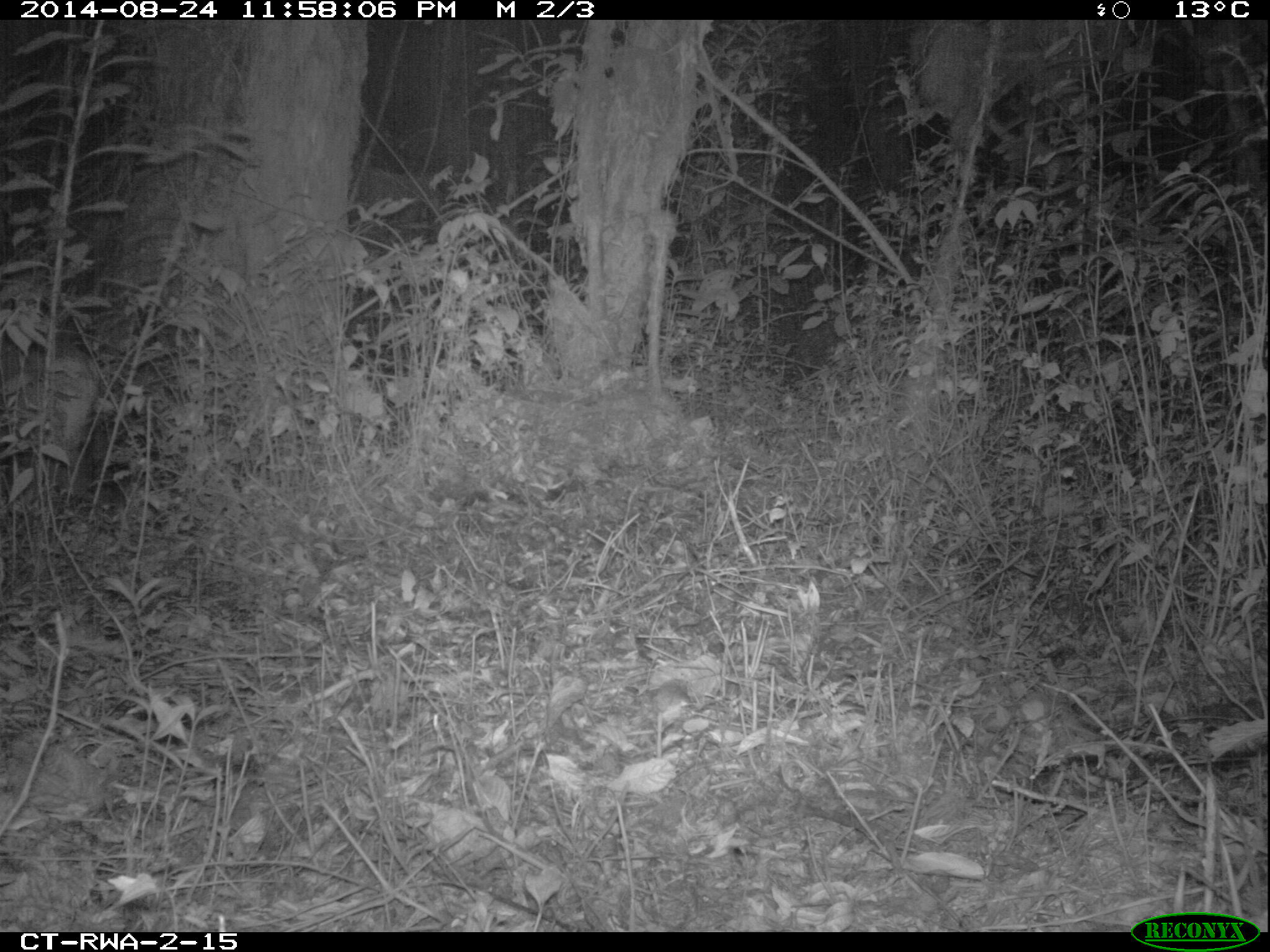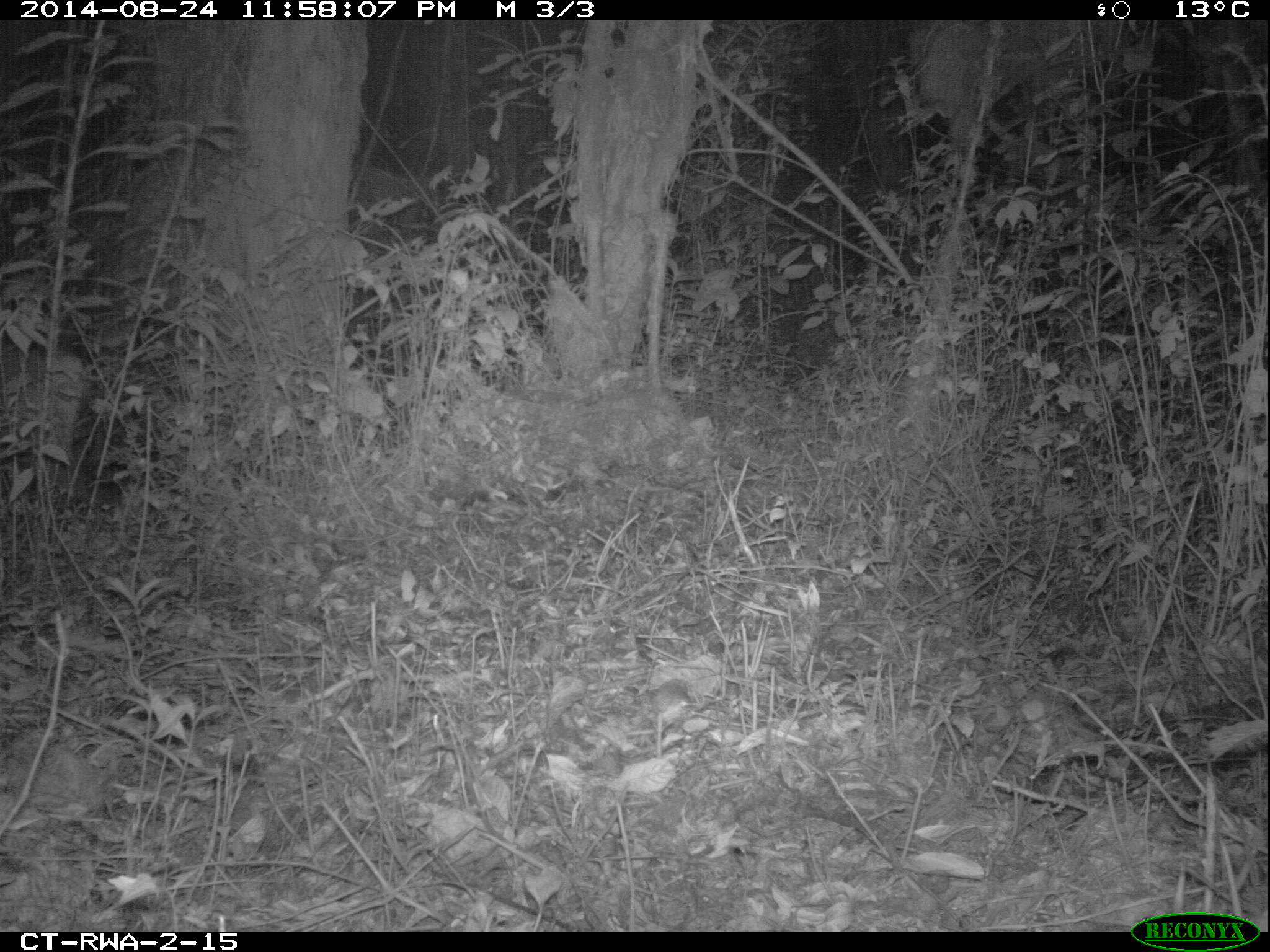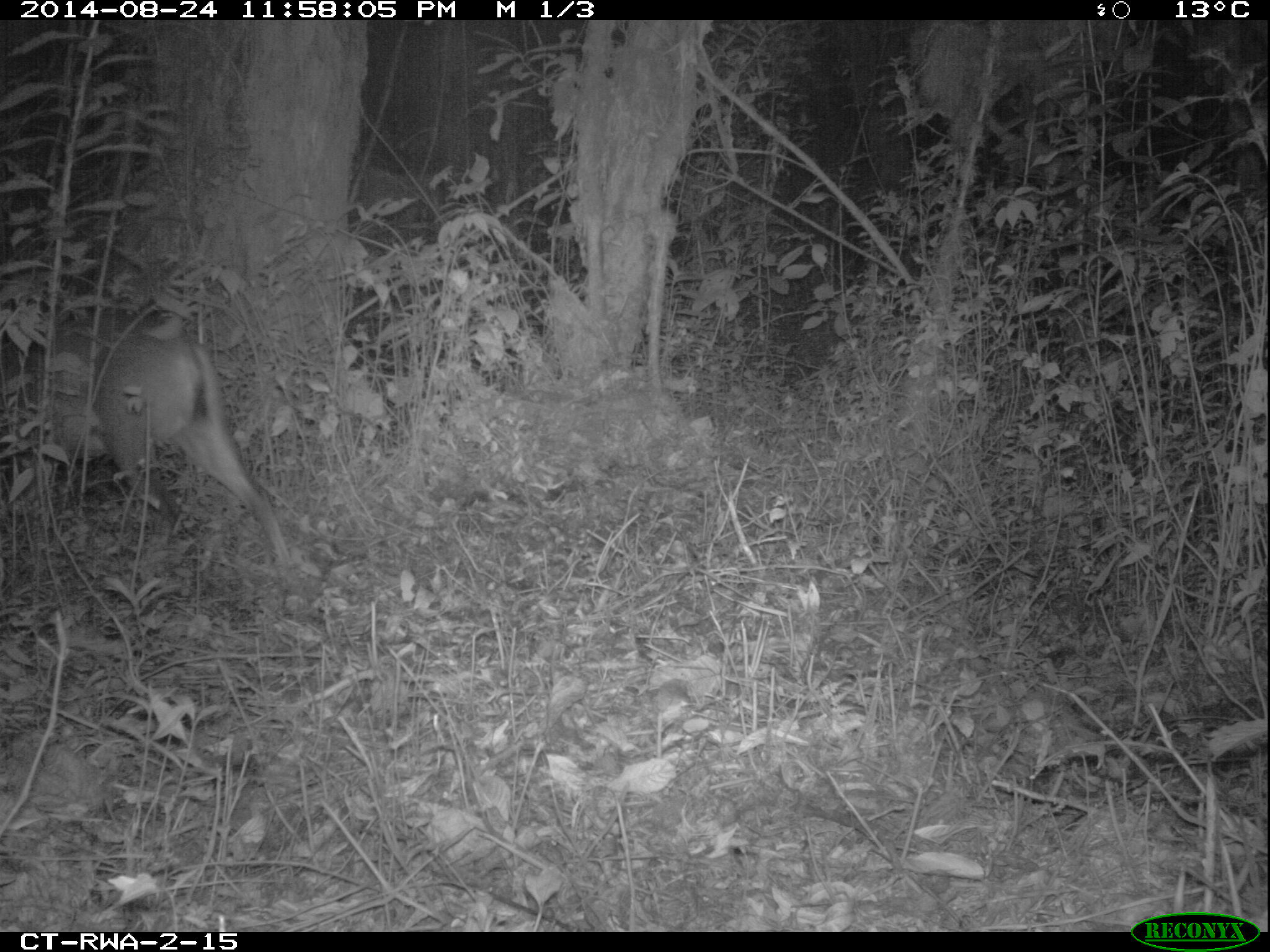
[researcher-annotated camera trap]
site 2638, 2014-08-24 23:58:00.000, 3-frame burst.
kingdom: Animalia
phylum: Chordata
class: Mammalia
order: Artiodactyla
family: Bovidae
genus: Cephalophus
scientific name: Cephalophus nigrifrons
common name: black-fronted duiker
Cephalophus nigrifrons (black-fronted duiker), count 1.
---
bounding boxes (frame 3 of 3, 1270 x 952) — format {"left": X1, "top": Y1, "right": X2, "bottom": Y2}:
cephalophus nigrifrons: {"left": 2, "top": 298, "right": 290, "bottom": 567}